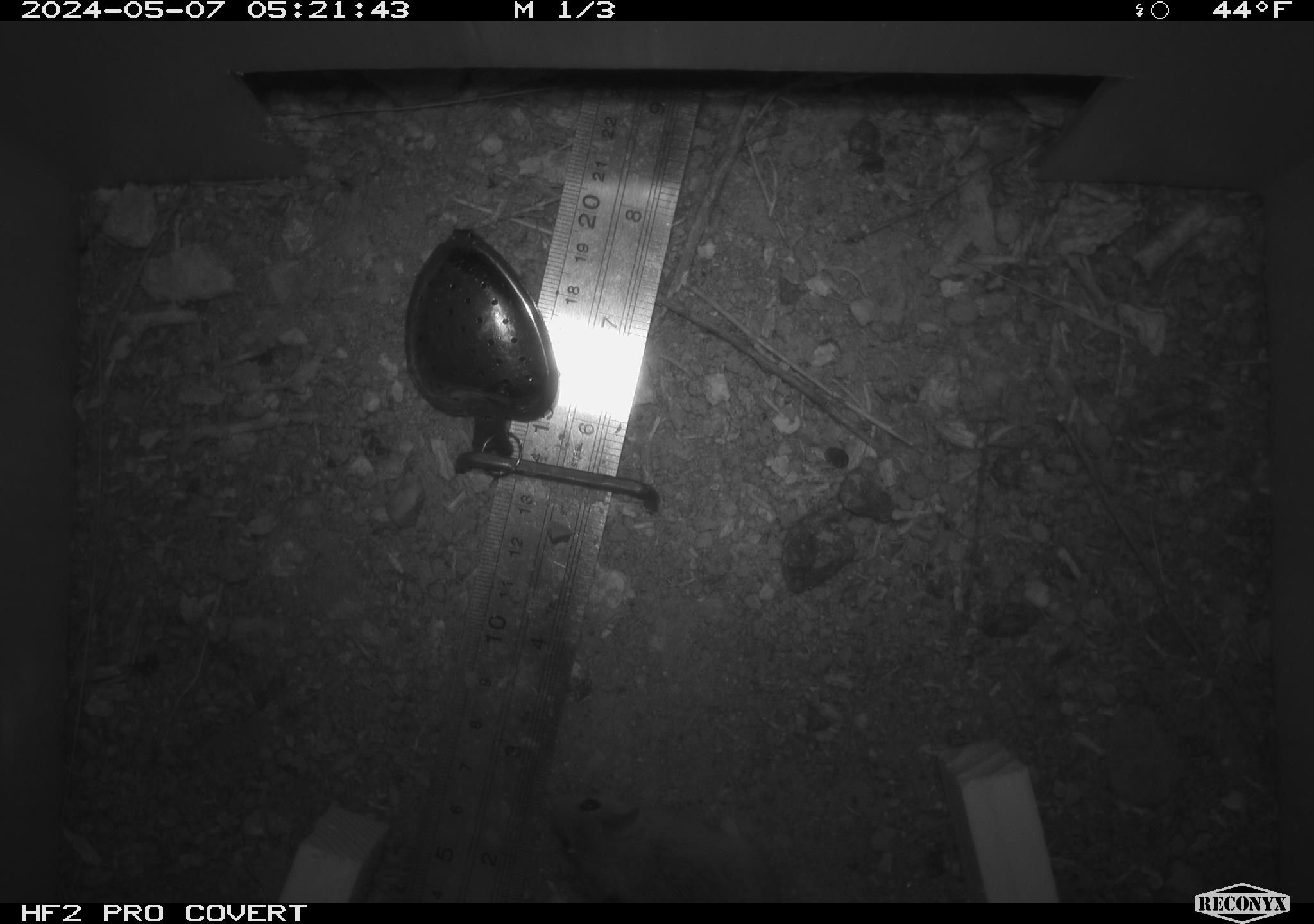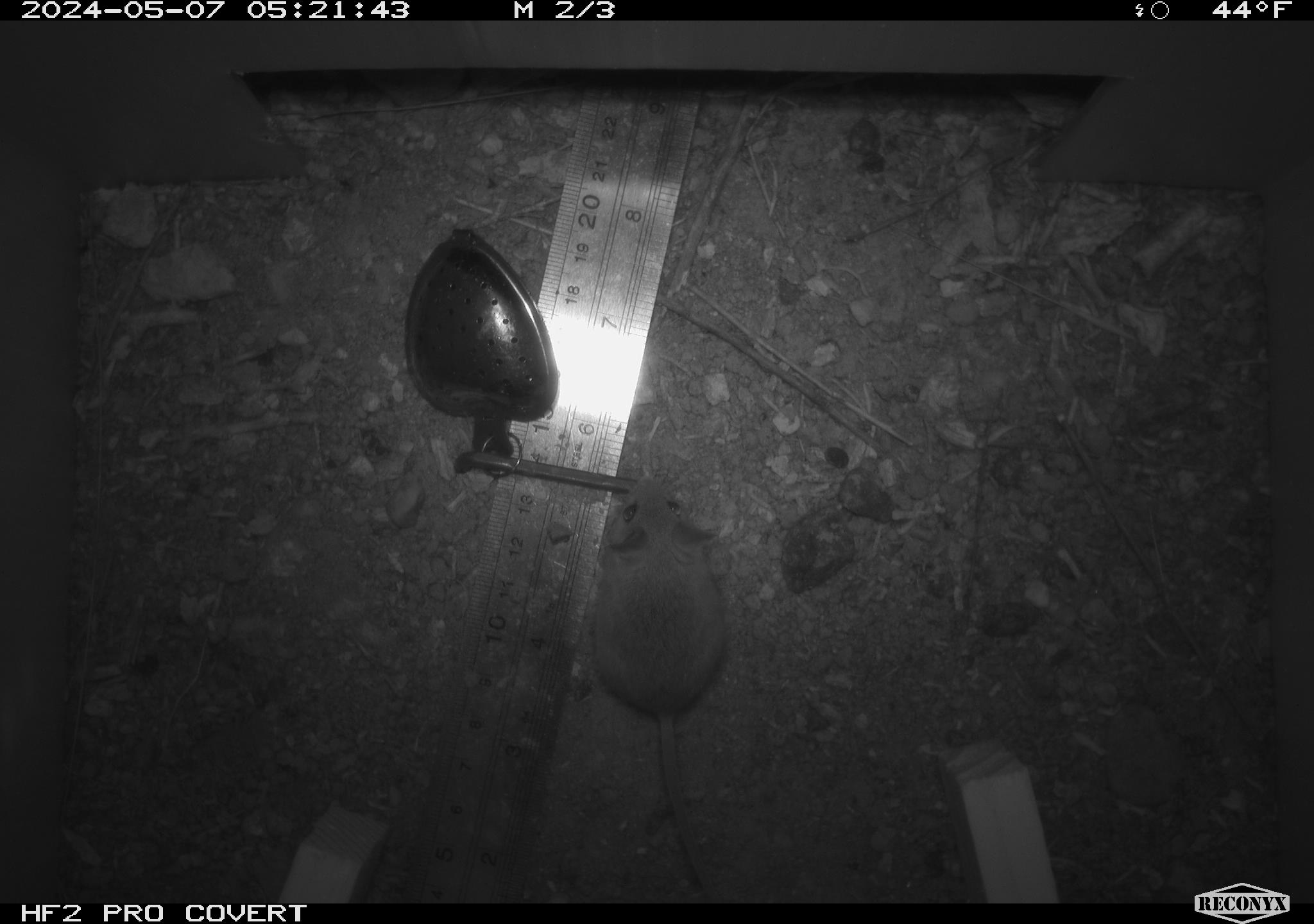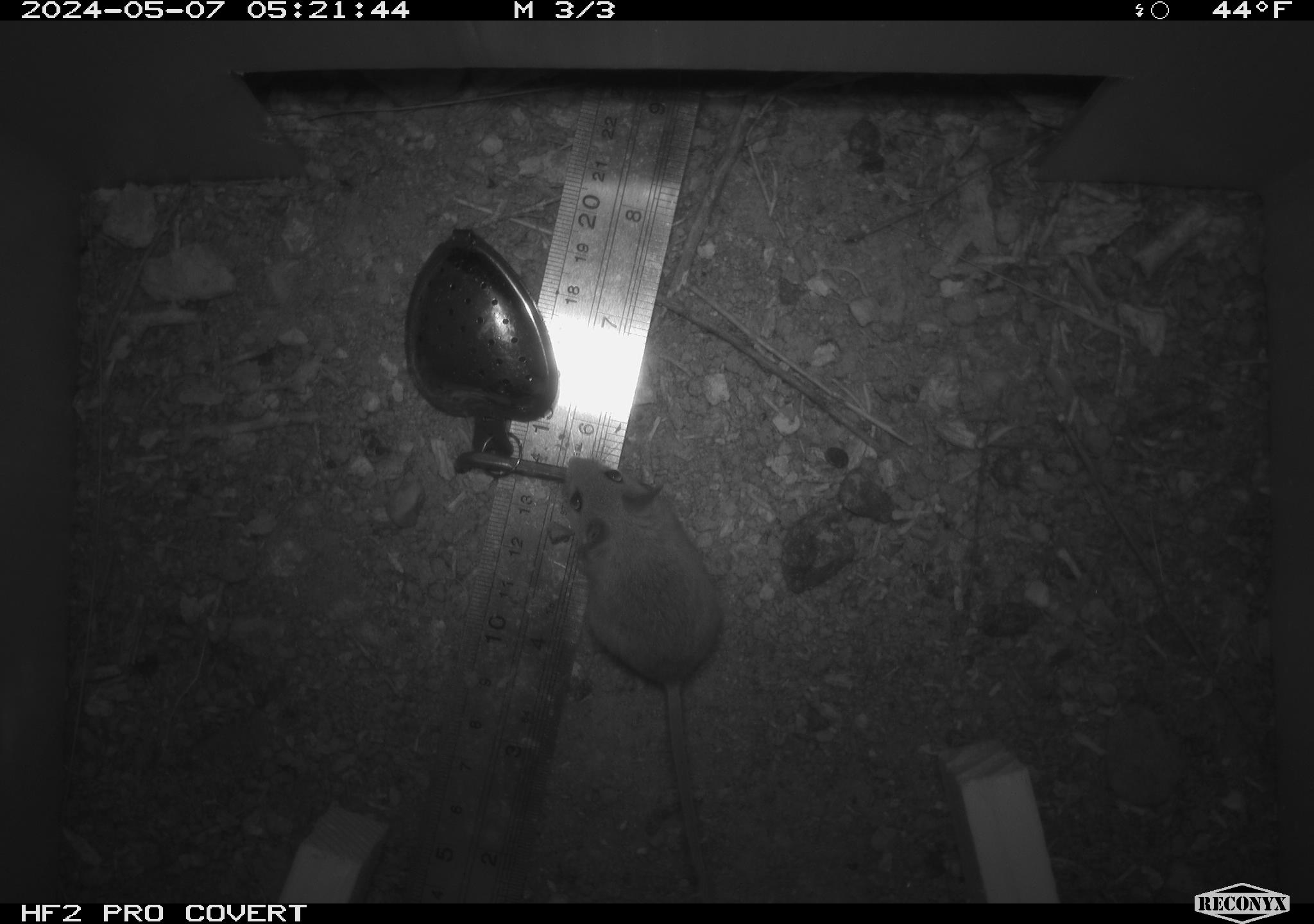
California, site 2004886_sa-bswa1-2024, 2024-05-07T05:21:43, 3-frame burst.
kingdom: Animalia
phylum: Chordata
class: Mammalia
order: Rodentia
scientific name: Rodentia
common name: mouse species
Mouse species (Rodentia).